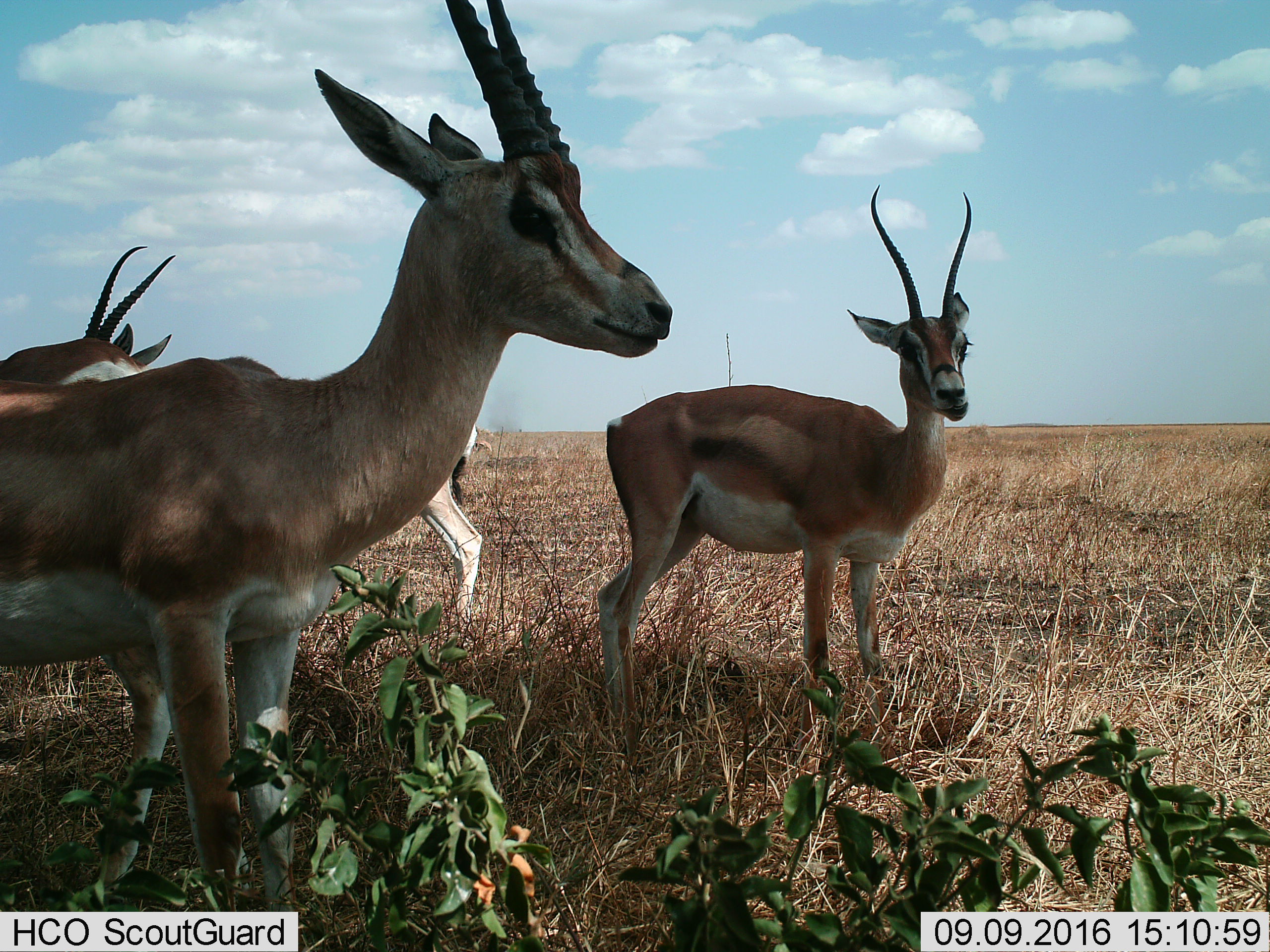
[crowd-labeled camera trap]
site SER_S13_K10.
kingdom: Animalia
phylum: Chordata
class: Mammalia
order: Artiodactyla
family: Bovidae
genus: Eudorcas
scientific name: Eudorcas thomsonii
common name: thomson's gazelle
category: gazellethomsons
Gazellethomsons (thomson's gazelle) (Eudorcas thomsonii), count 4. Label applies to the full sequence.